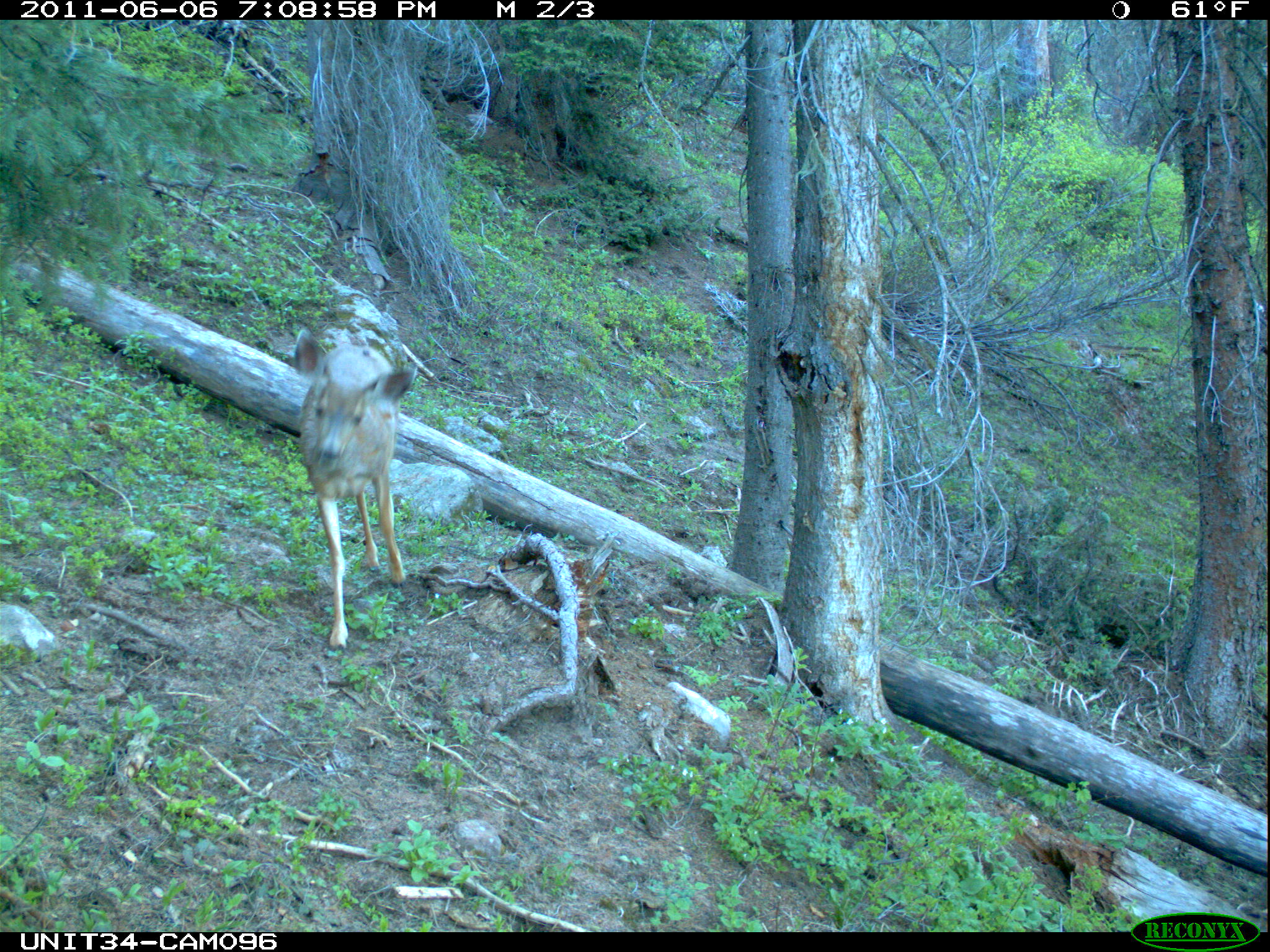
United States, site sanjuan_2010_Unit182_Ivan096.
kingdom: Animalia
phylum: Chordata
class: Mammalia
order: Artiodactyla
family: Cervidae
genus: Odocoileus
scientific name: Odocoileus hemionus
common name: mule deer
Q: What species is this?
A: Odocoileus hemionus (mule deer).